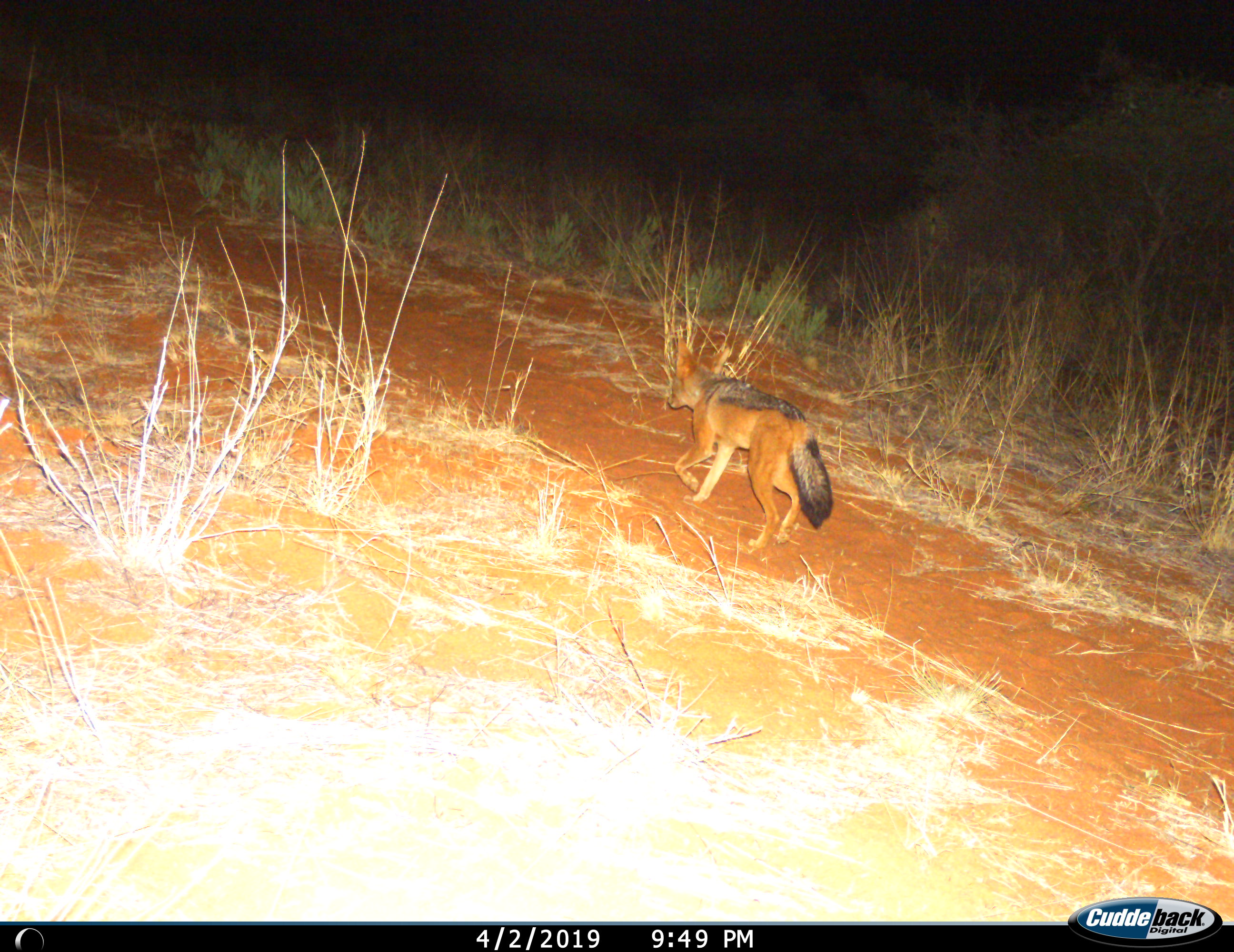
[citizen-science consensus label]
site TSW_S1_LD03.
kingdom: Animalia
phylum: Chordata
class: Mammalia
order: Carnivora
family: Canidae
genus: Lupulella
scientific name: Lupulella mesomelas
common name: black-backed jackal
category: jackalblackbacked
Jackalblackbacked (black-backed jackal) (Lupulella mesomelas), count 1. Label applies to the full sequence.